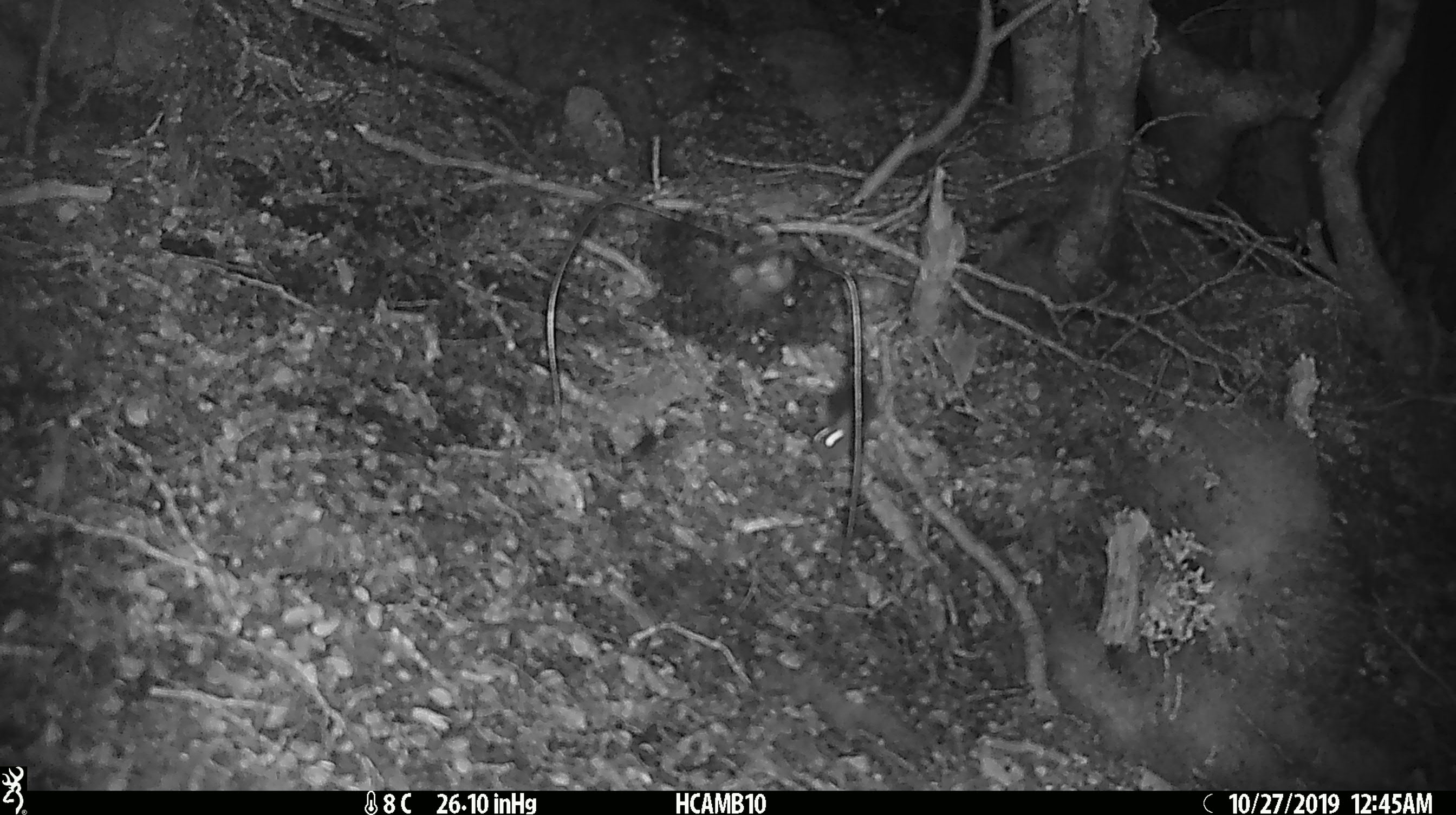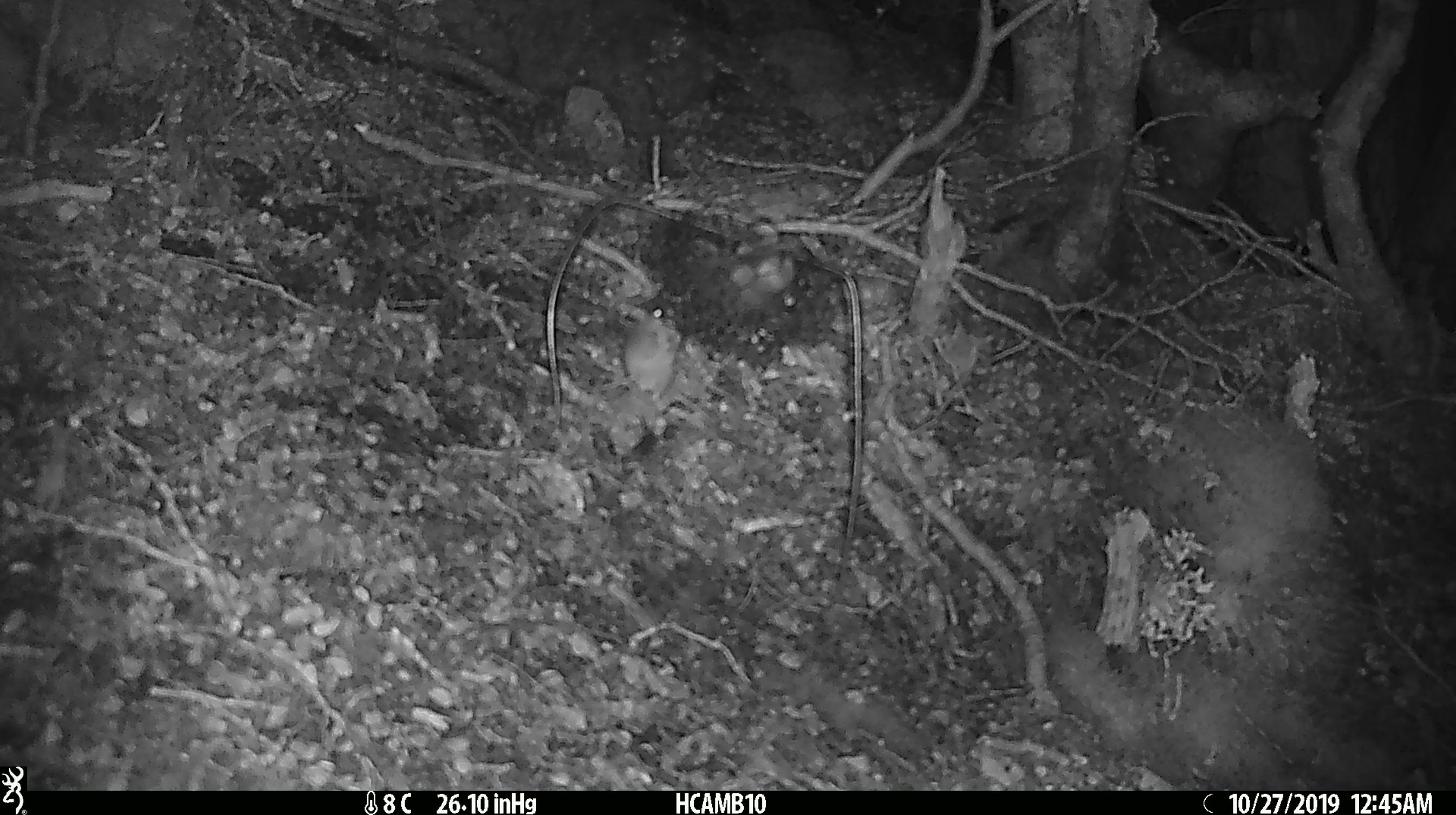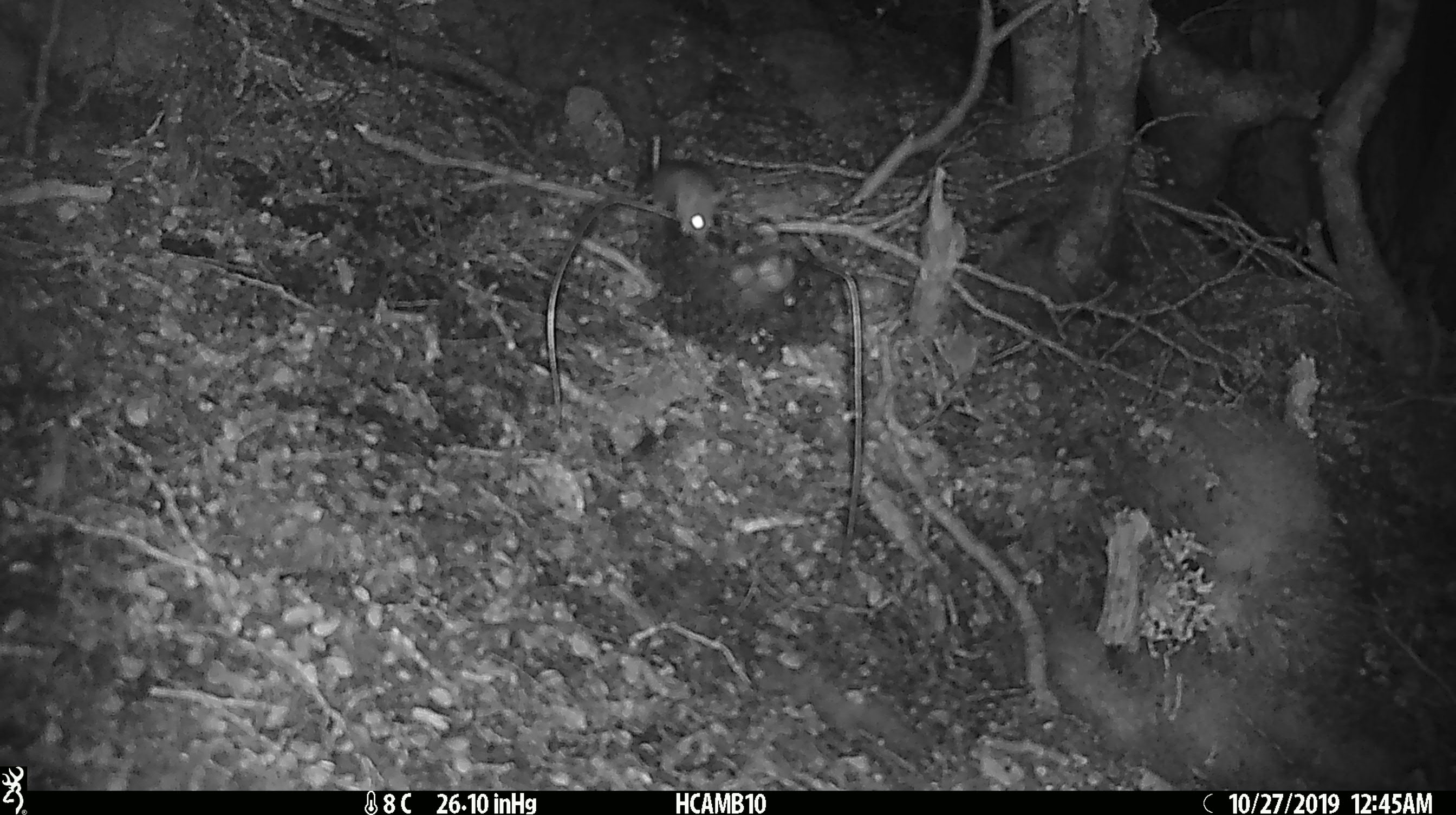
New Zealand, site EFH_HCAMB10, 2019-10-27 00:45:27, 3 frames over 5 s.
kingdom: Animalia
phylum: Chordata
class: Mammalia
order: Rodentia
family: Muridae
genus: Mus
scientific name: Mus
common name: mouse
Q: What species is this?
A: Mouse (Mus).